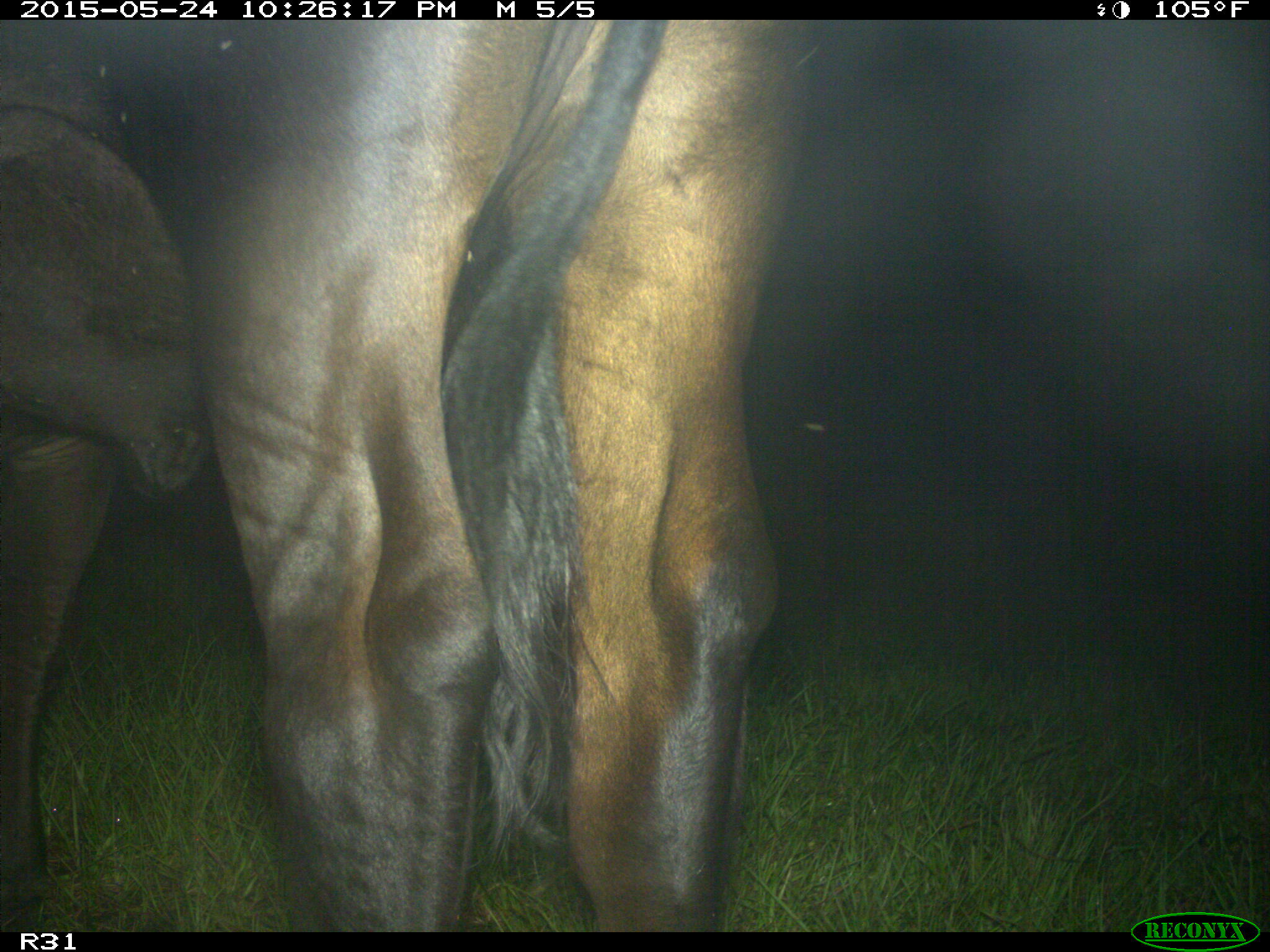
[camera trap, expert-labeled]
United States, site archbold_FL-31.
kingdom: Animalia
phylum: Chordata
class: Mammalia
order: Artiodactyla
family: Bovidae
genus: Bos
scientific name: Bos taurus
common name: domestic cow